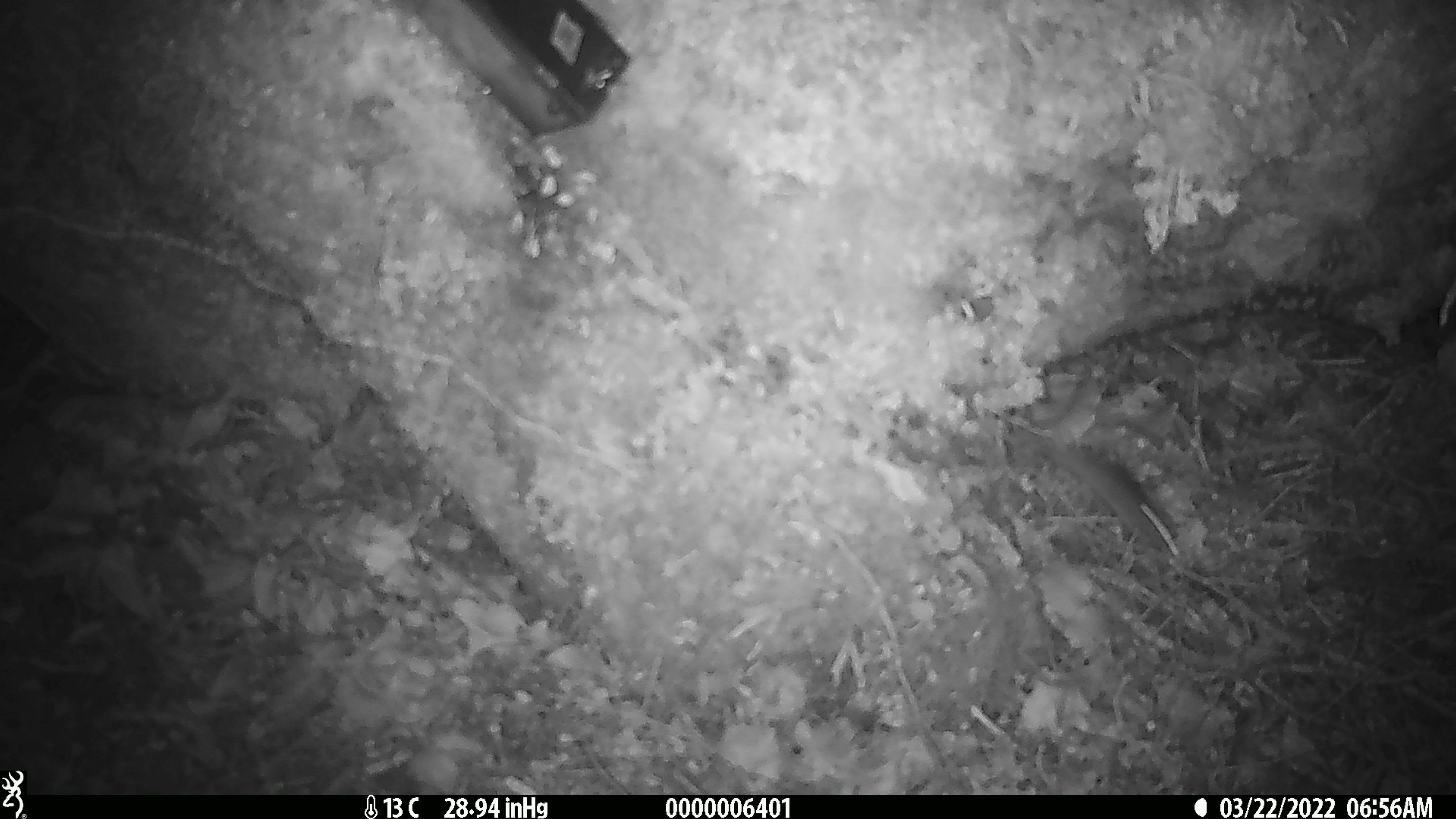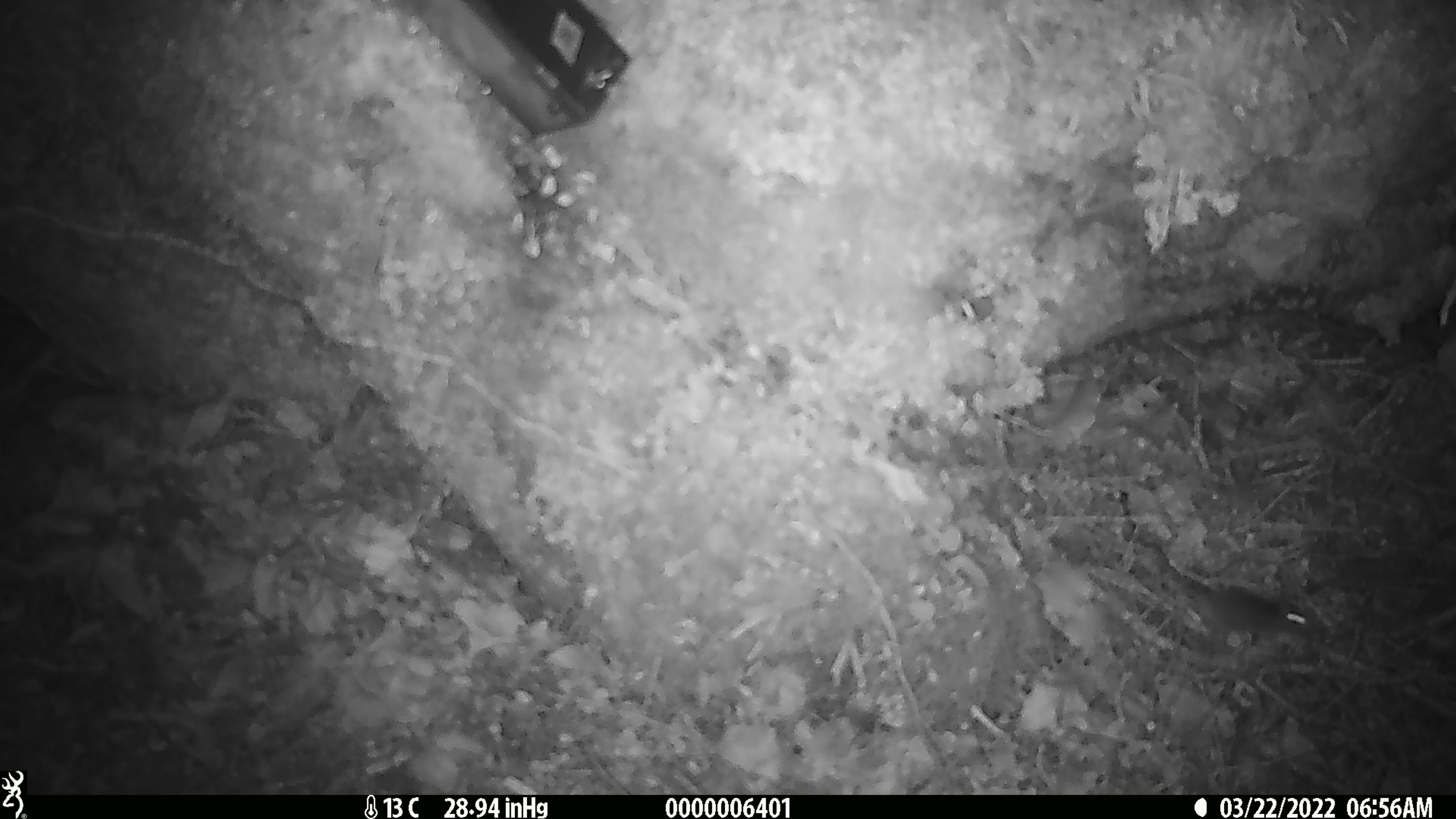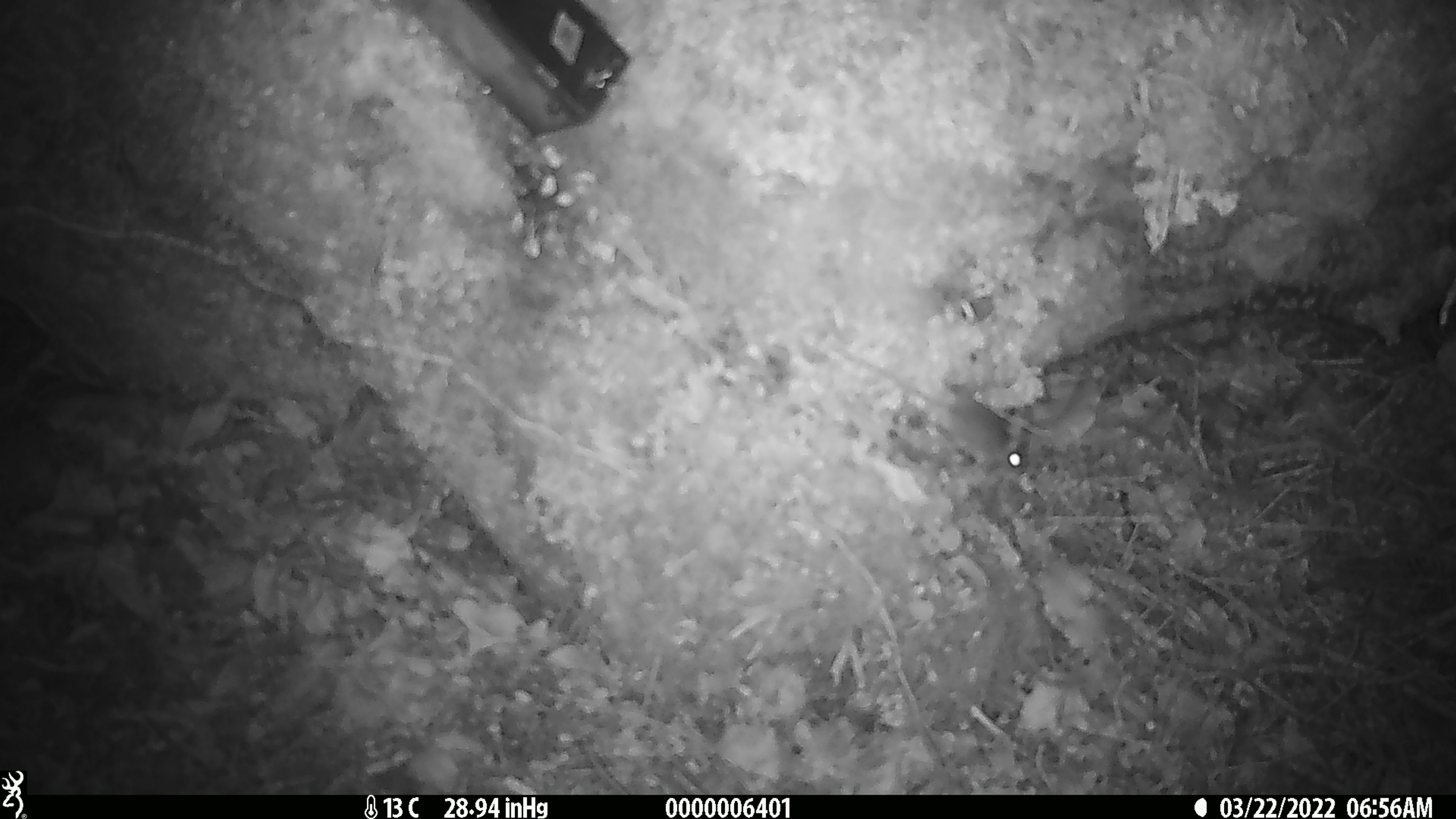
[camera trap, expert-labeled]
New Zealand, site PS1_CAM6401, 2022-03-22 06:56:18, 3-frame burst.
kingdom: Animalia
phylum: Chordata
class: Mammalia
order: Rodentia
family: Muridae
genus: Mus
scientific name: Mus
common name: mouse